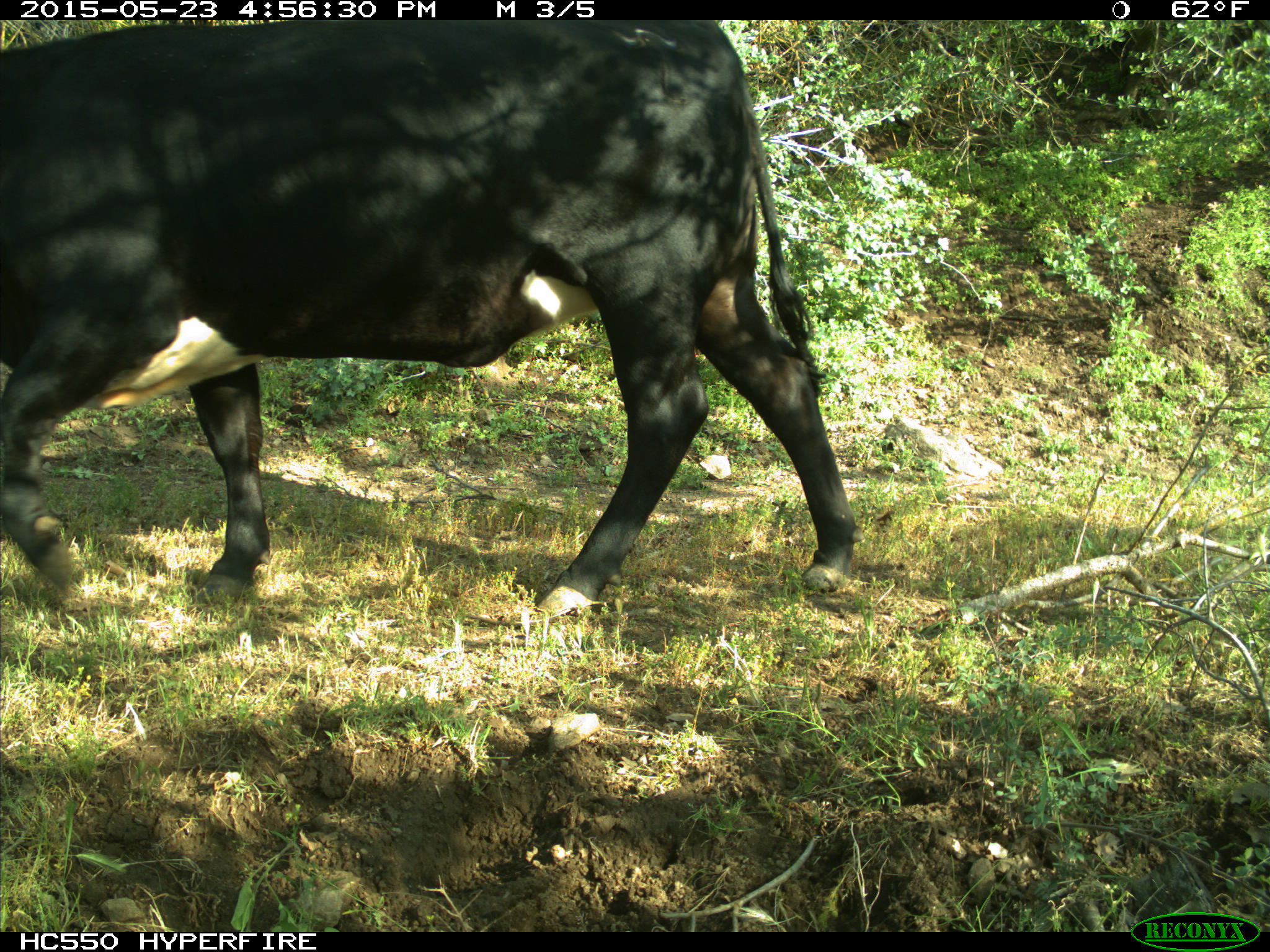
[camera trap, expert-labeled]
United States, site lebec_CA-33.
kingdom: Animalia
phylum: Chordata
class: Mammalia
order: Artiodactyla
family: Bovidae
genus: Bos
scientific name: Bos taurus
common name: domestic cow